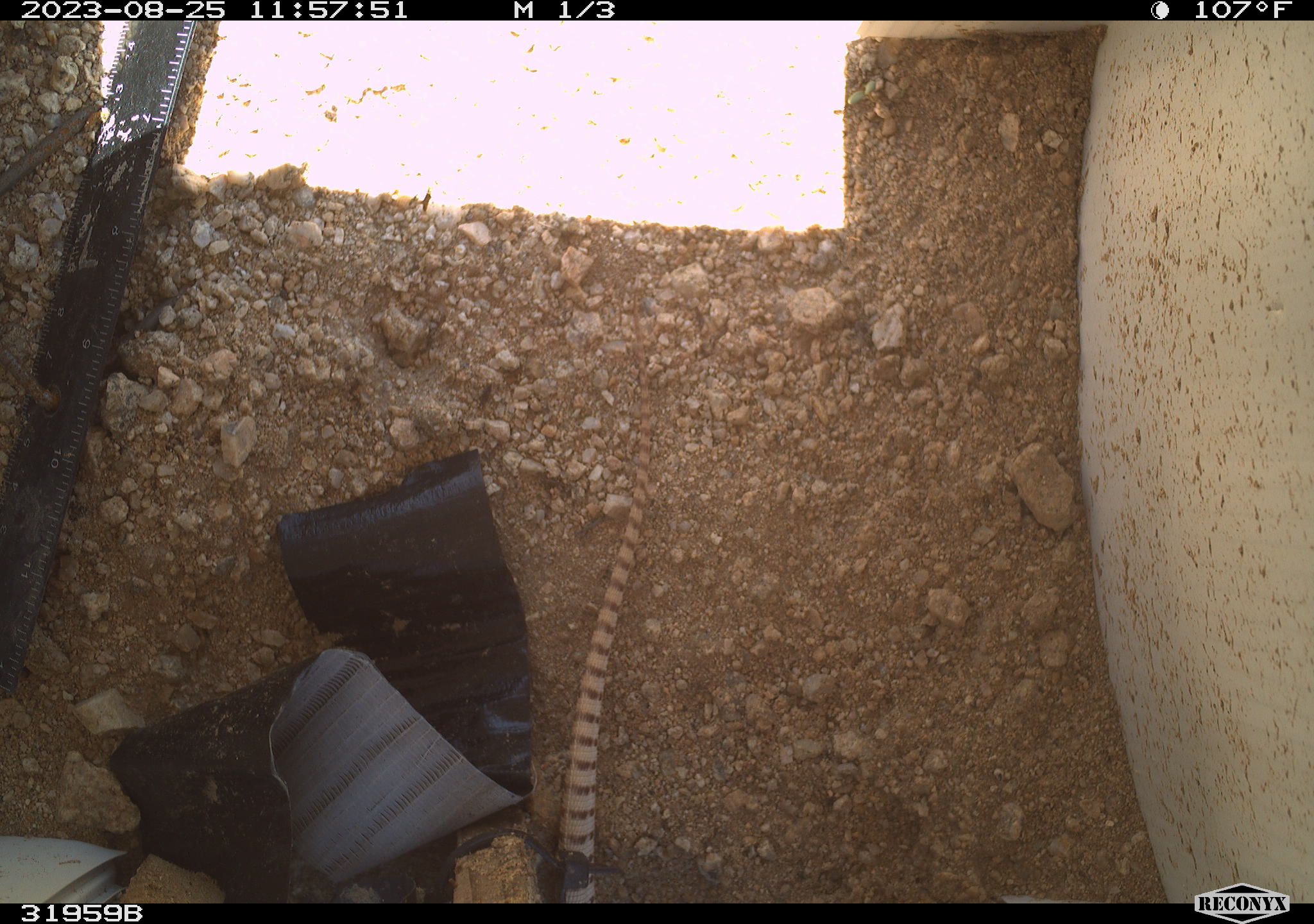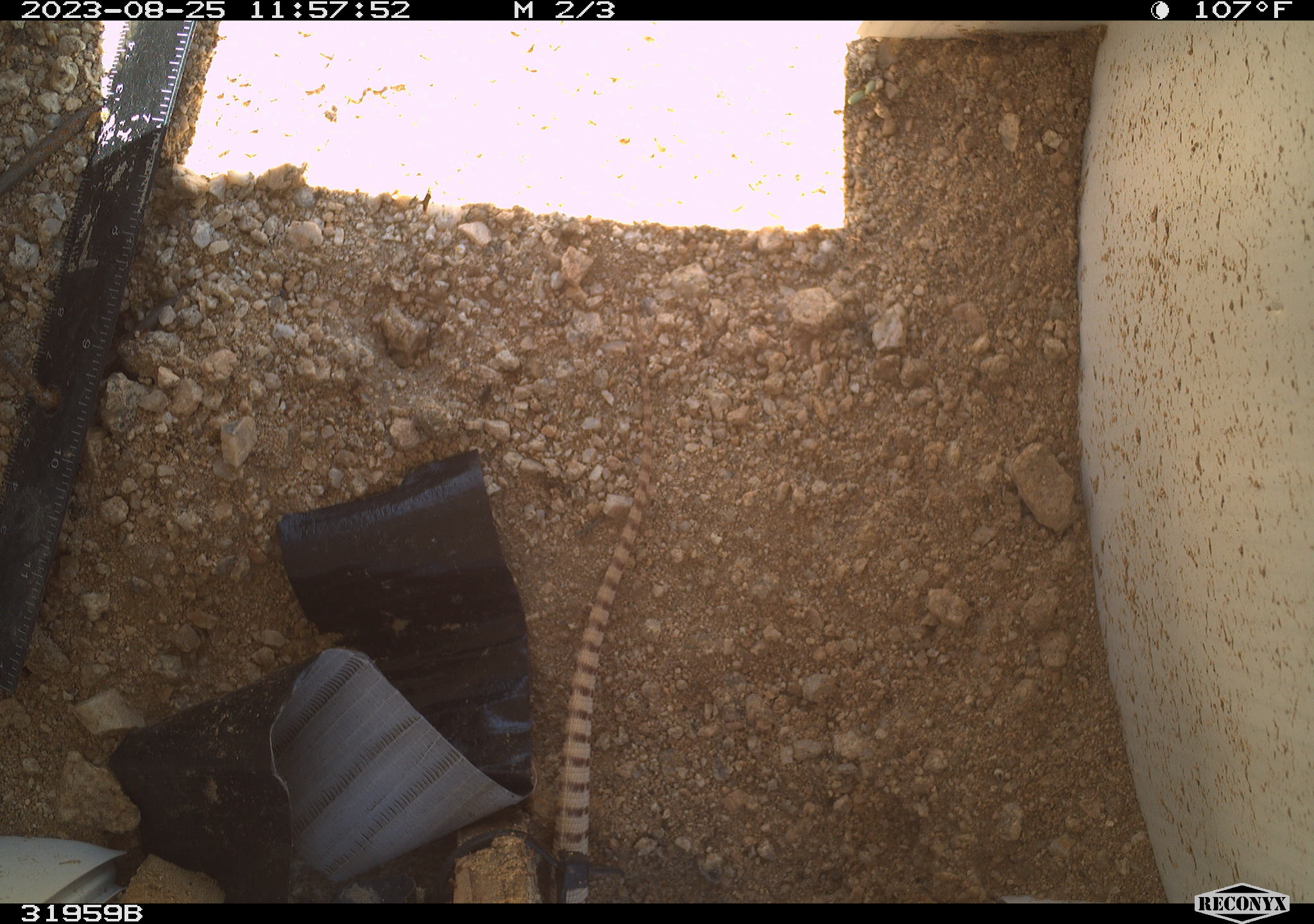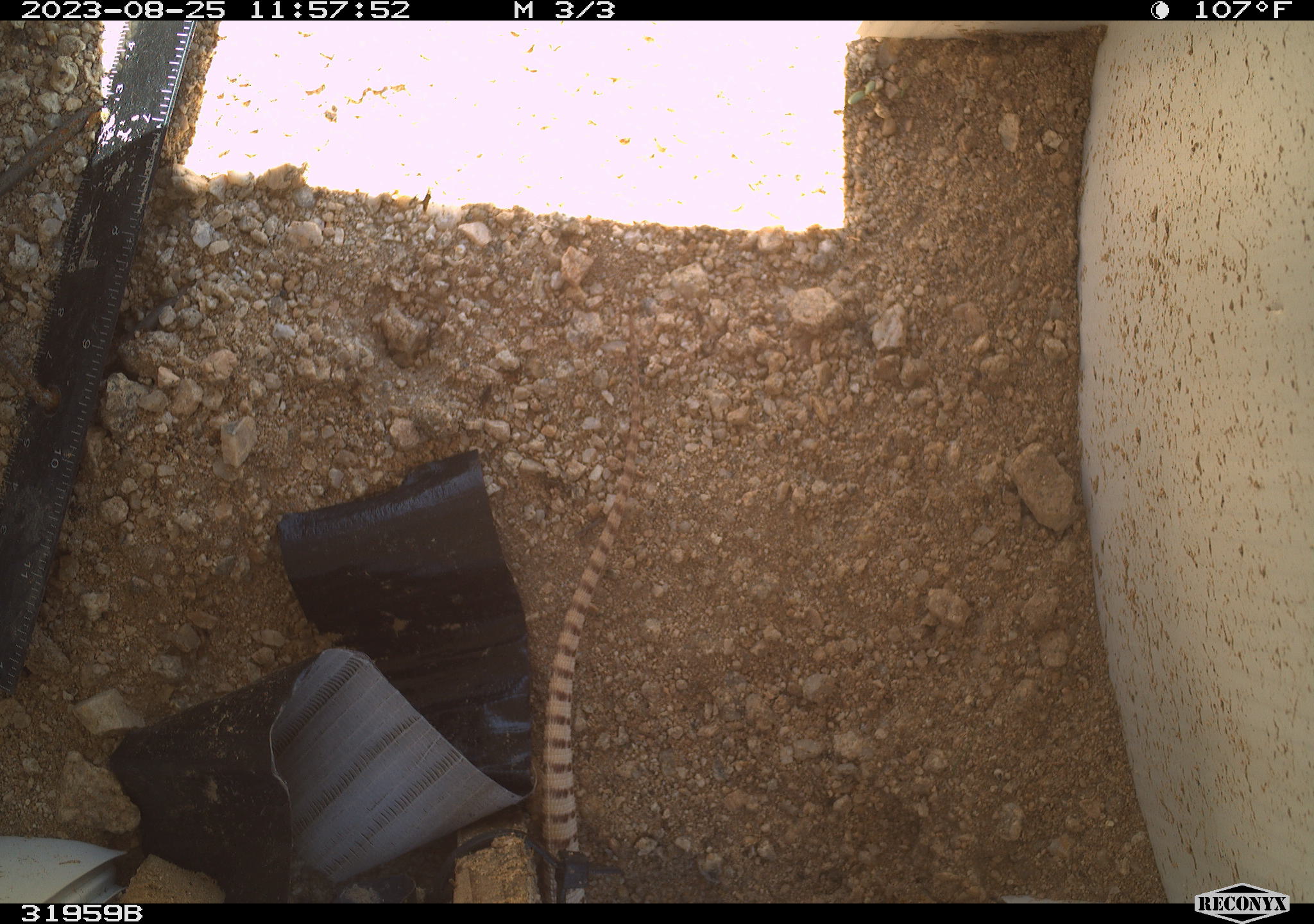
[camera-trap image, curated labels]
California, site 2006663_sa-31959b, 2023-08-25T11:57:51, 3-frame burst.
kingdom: Animalia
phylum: Chordata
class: Reptilia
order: Squamata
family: Iguanidae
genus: Dipsosaurus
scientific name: Dipsosaurus dorsalis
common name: common desert iguana